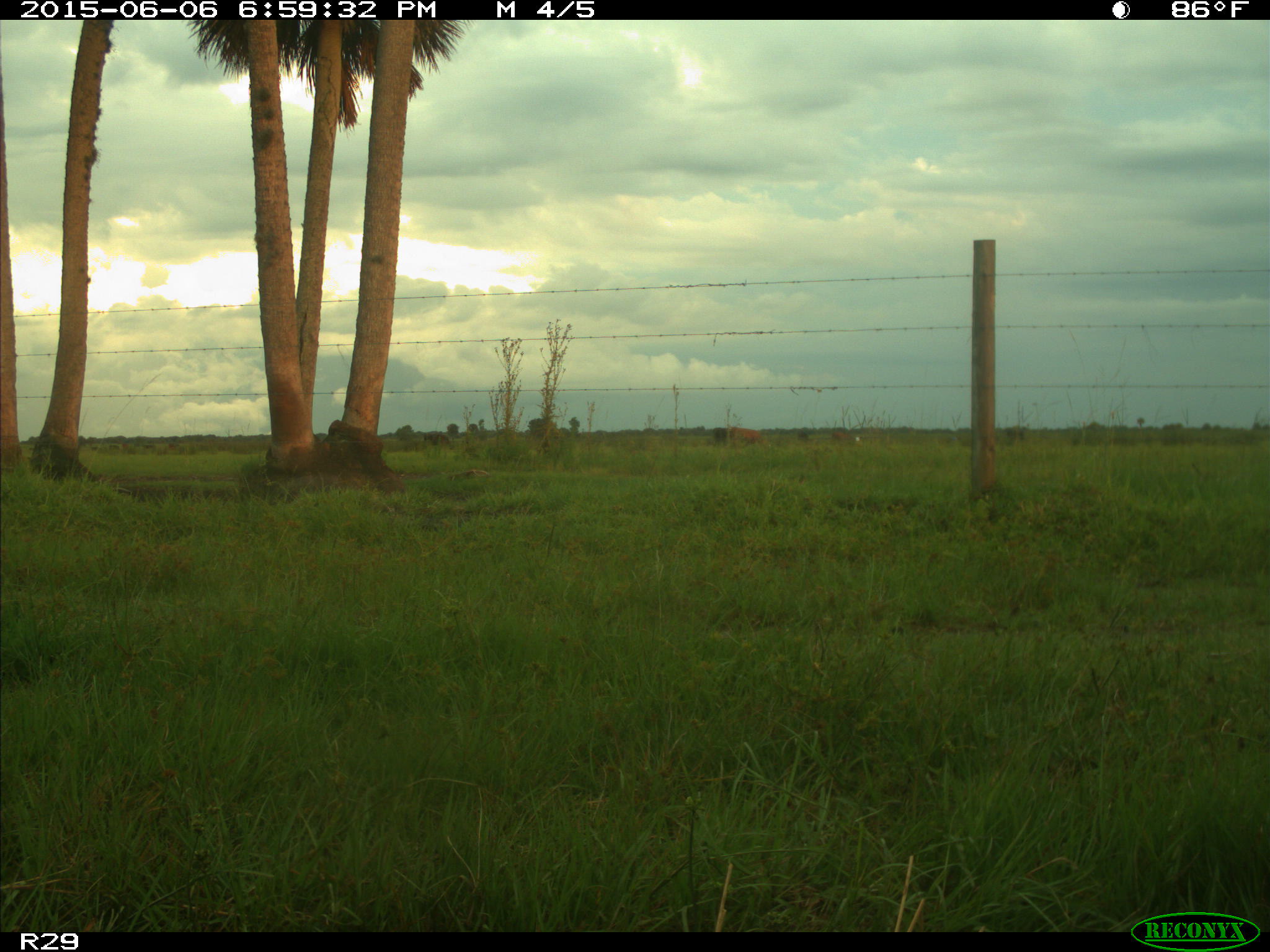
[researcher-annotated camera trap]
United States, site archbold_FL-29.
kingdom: Animalia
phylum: Chordata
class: Mammalia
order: Artiodactyla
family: Bovidae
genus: Bos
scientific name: Bos taurus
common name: domestic cow